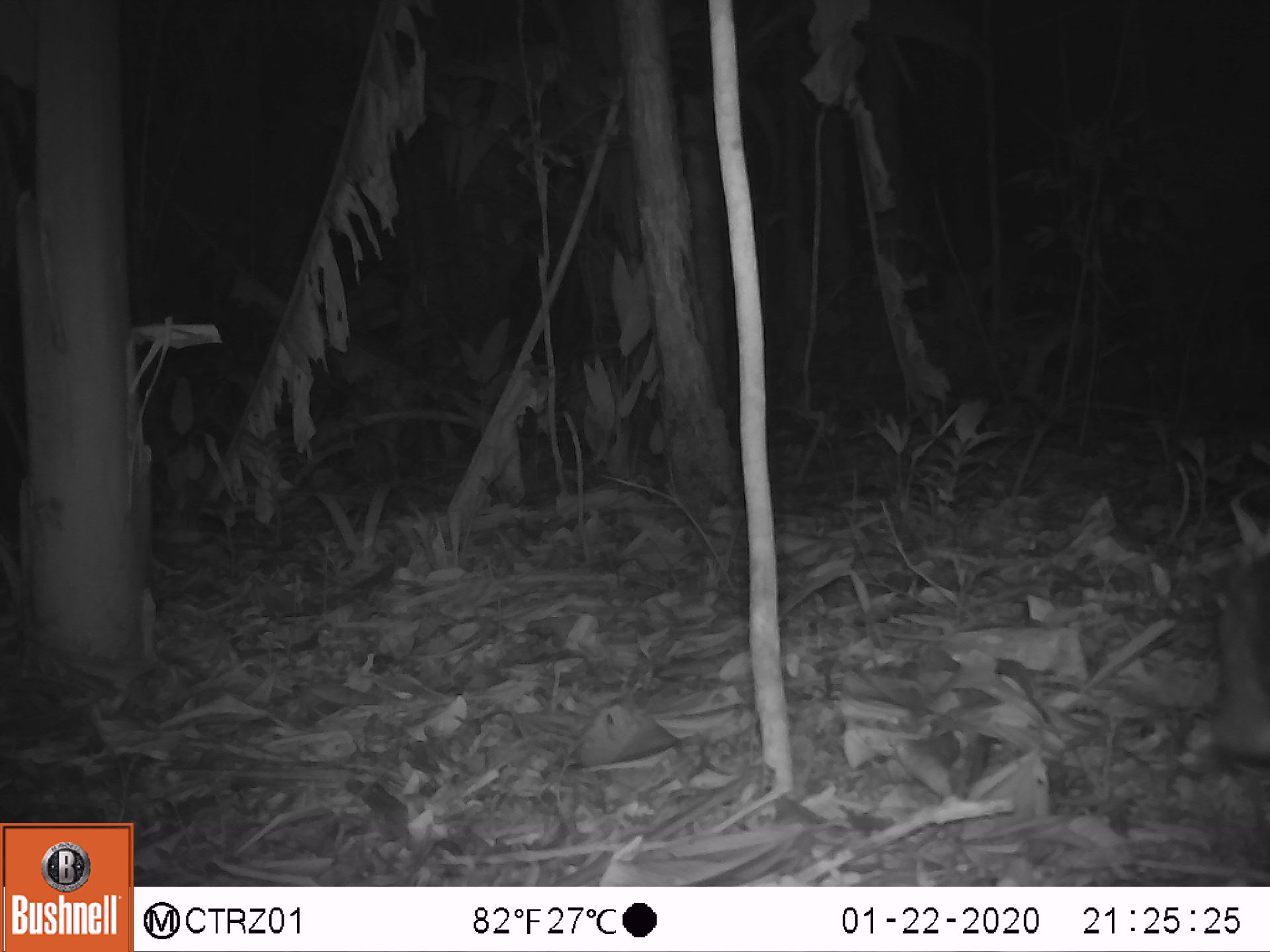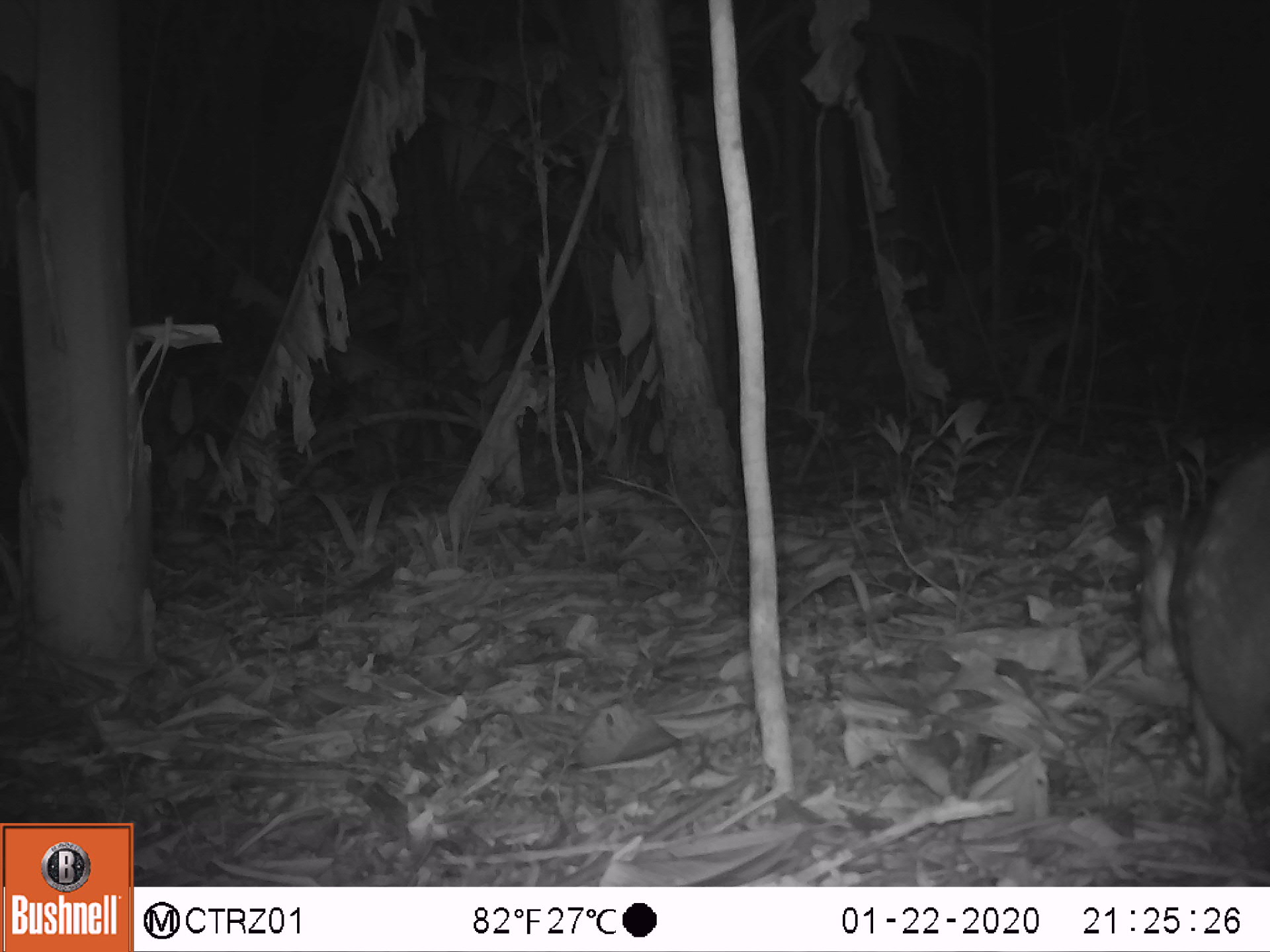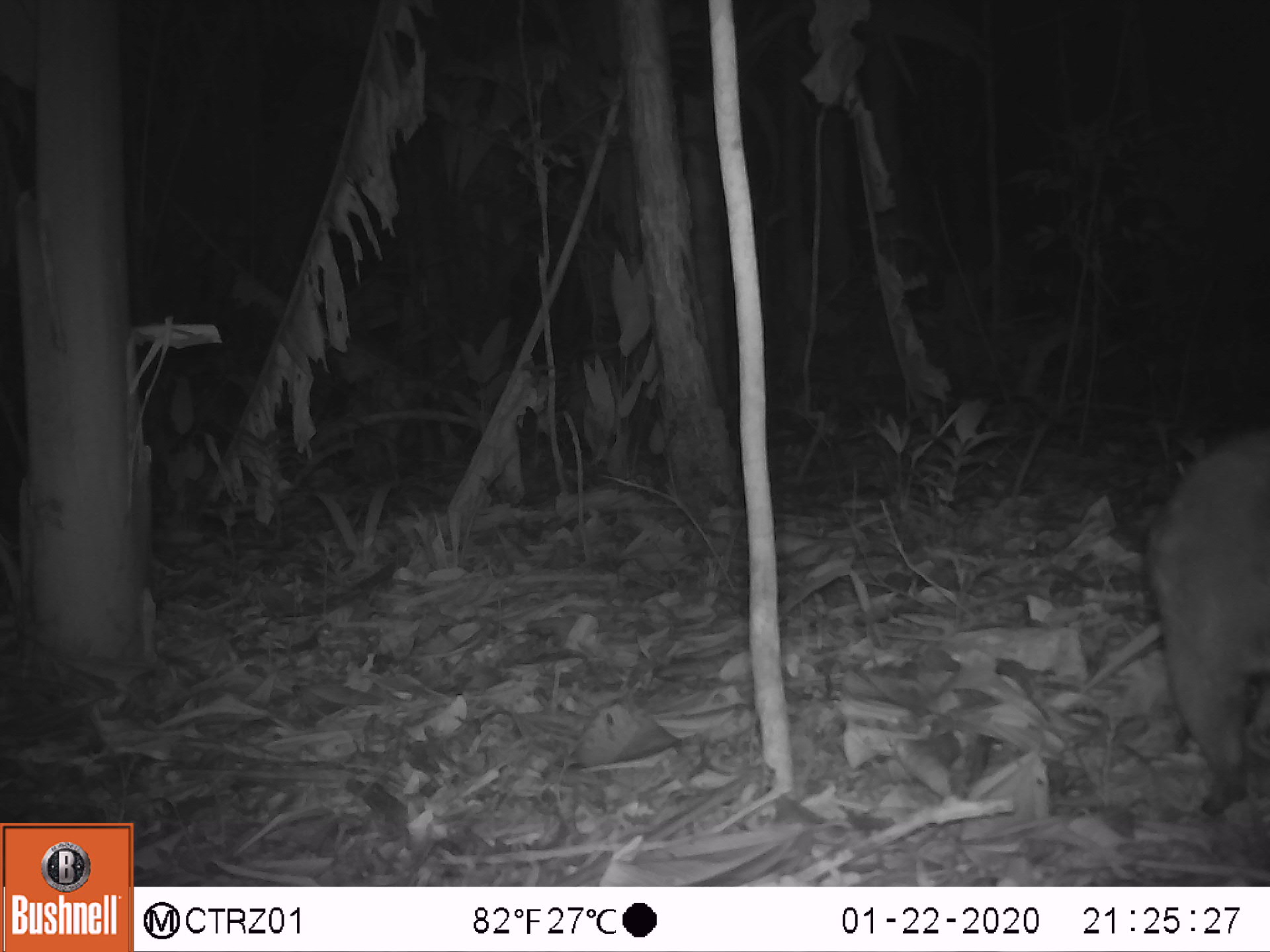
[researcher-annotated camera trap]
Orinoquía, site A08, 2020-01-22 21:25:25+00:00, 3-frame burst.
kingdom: Animalia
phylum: Chordata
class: Mammalia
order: Rodentia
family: Cuniculidae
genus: Cuniculus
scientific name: Cuniculus paca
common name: spotted paca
Spotted paca (Cuniculus paca).